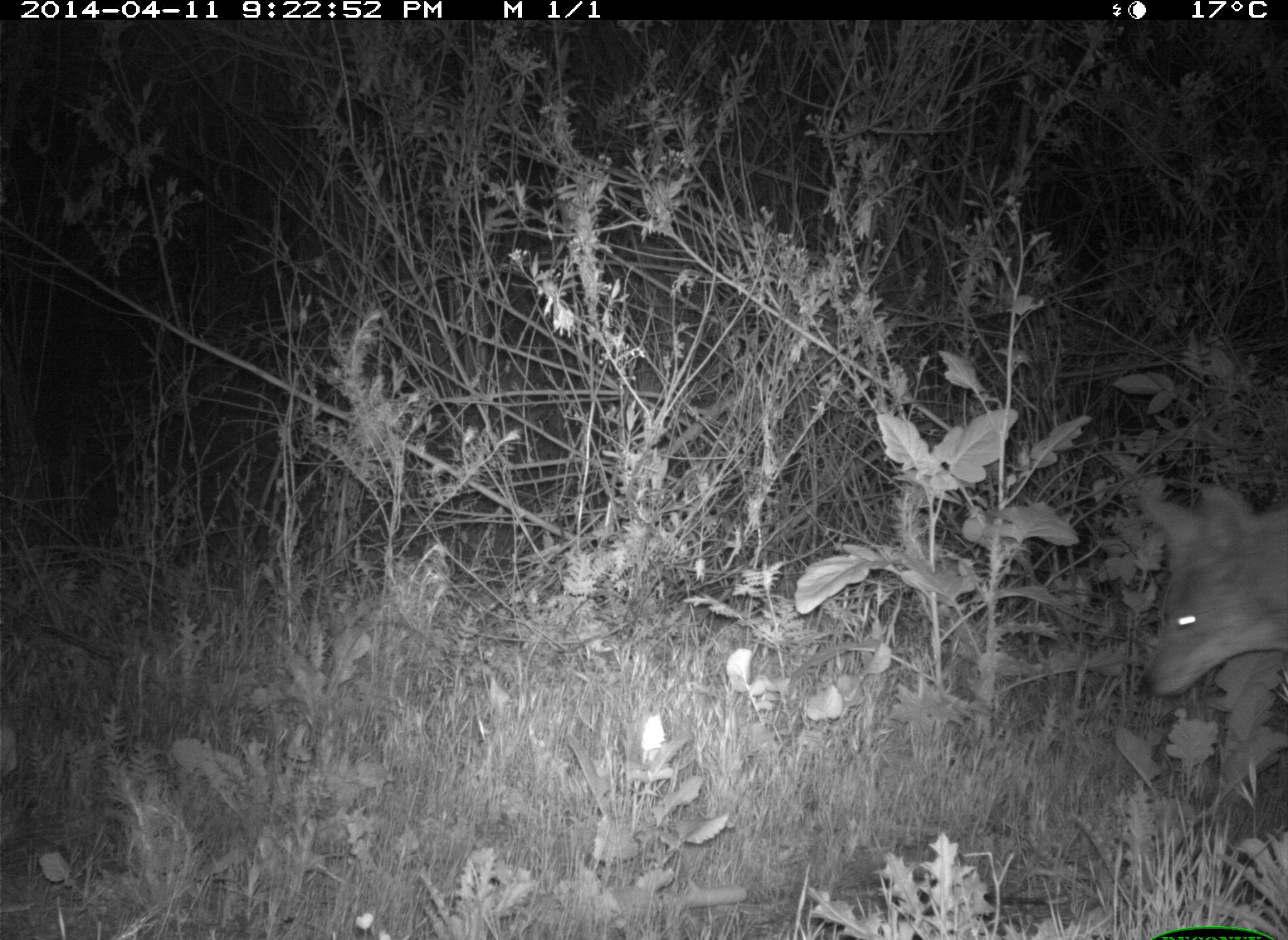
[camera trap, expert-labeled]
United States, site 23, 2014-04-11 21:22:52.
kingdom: Animalia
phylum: Chordata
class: Mammalia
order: Carnivora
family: Canidae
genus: Canis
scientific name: Canis latrans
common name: coyote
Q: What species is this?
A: Coyote (Canis latrans).